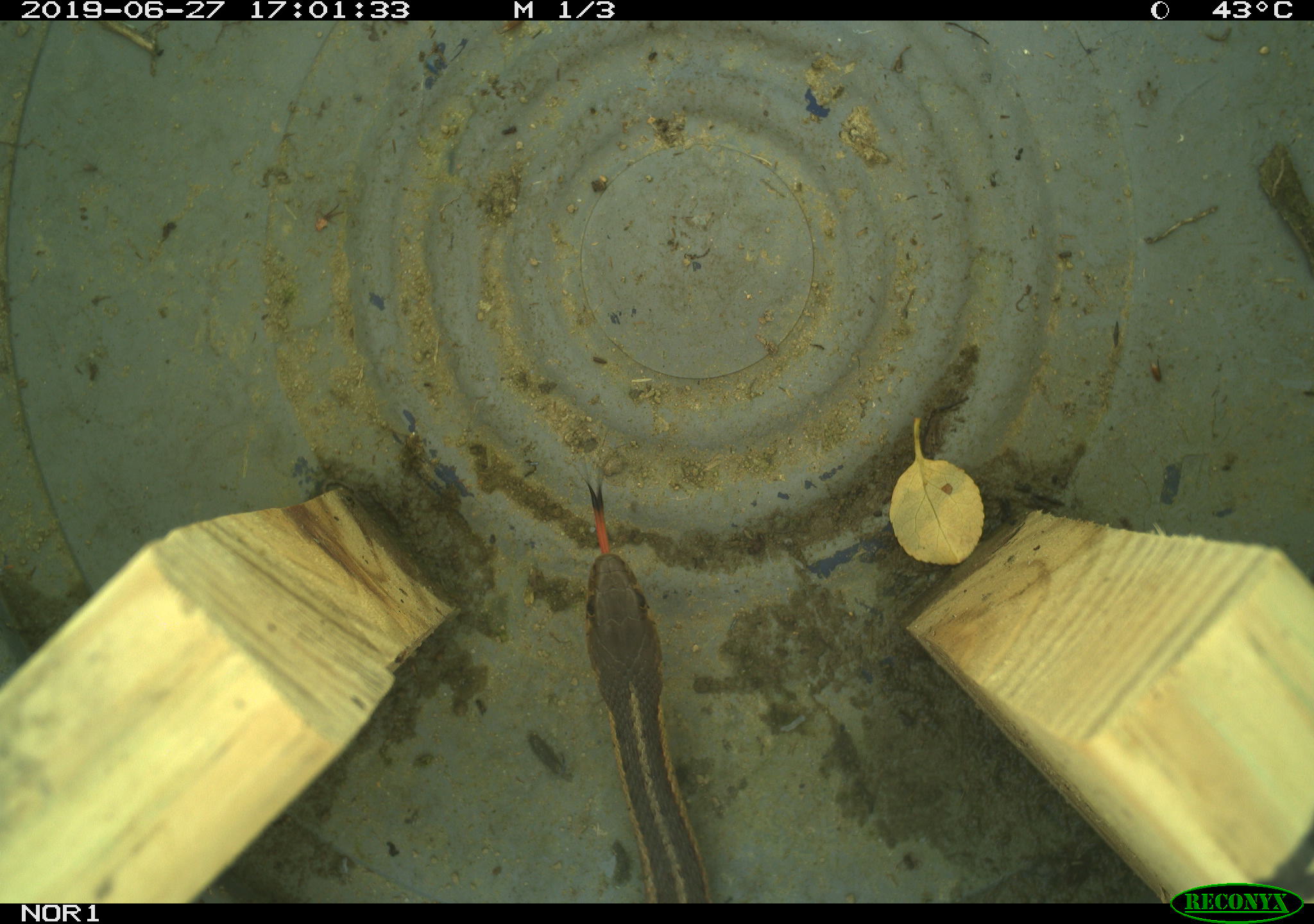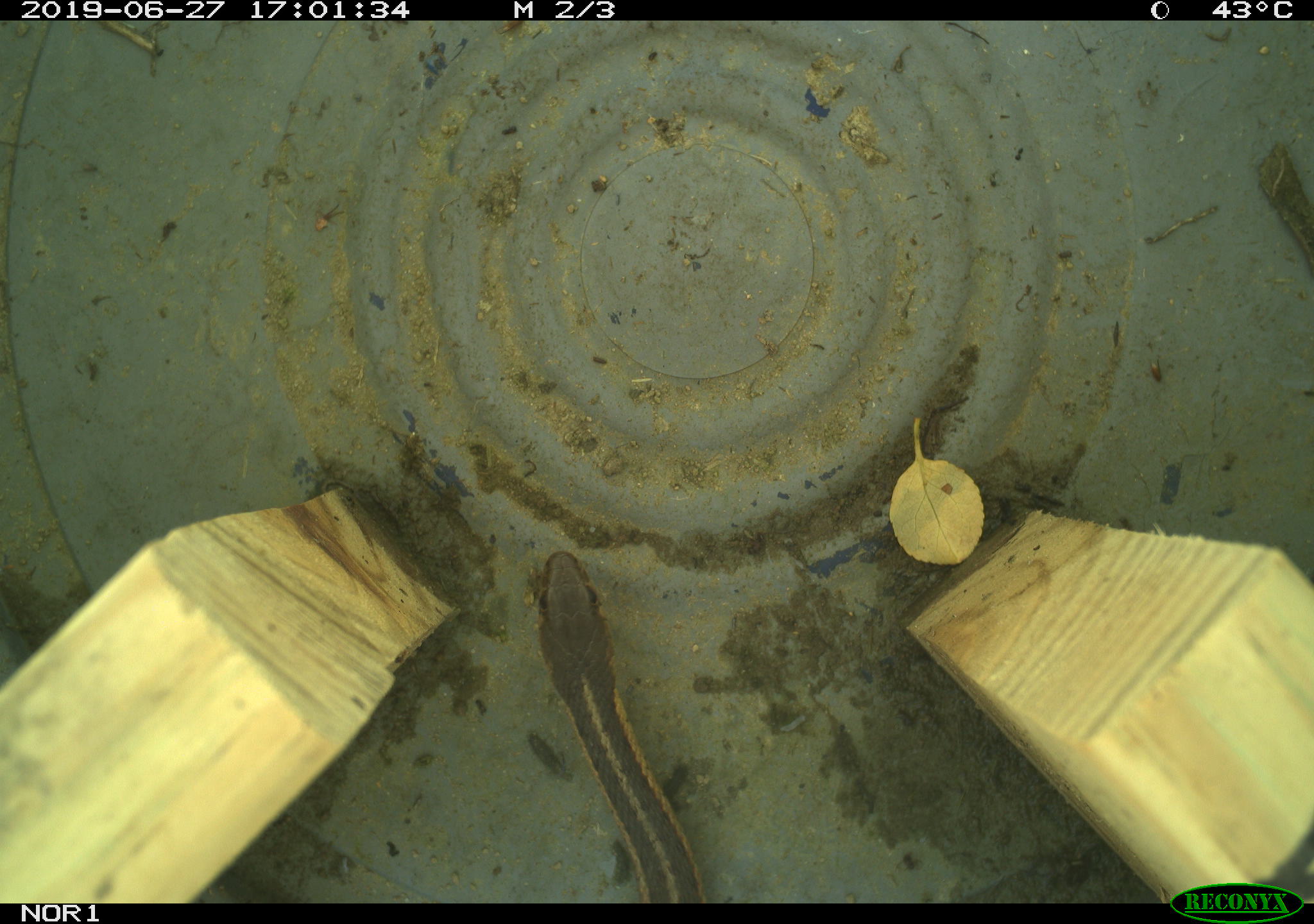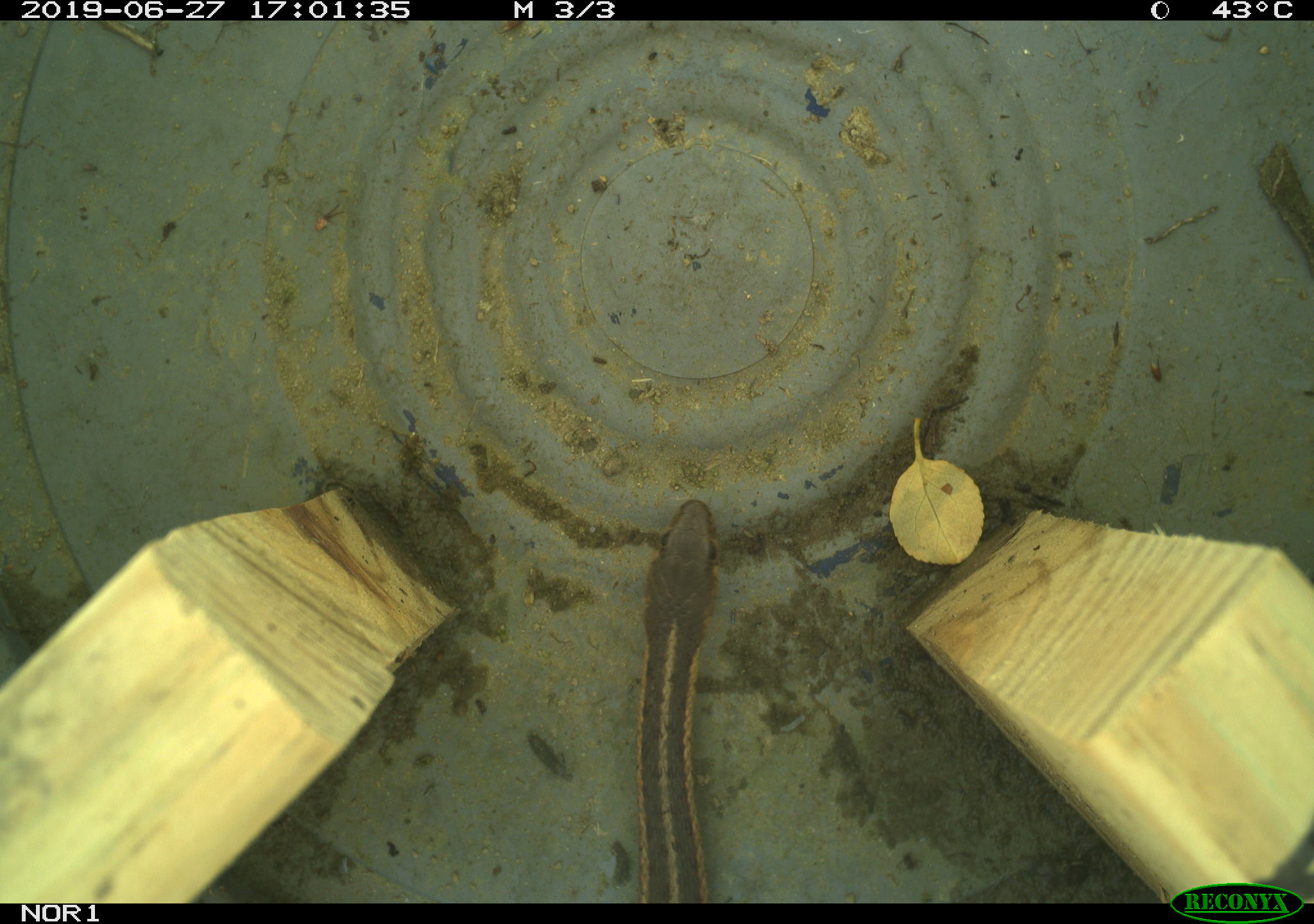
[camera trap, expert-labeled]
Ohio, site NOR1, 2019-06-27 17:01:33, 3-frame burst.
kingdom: Animalia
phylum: Chordata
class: Reptilia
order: Squamata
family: Colubridae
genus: Thamnophis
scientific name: Thamnophis sirtalis sirtalis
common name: eastern gartersnake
Eastern gartersnake (Thamnophis sirtalis sirtalis).